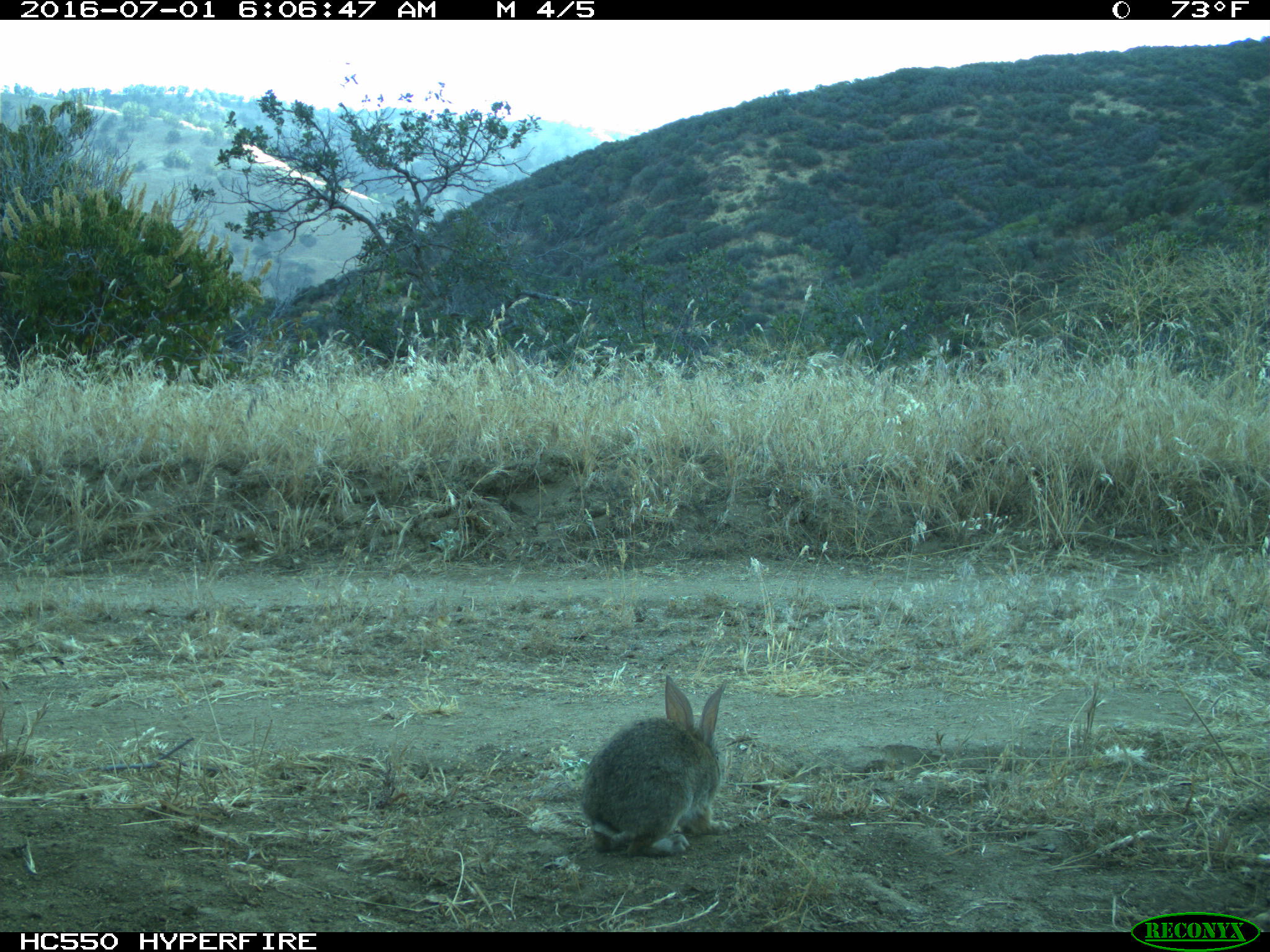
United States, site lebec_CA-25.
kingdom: Animalia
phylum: Chordata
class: Mammalia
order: Lagomorpha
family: Leporidae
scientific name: Leporidae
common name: rabbits and hares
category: unidentified rabbit